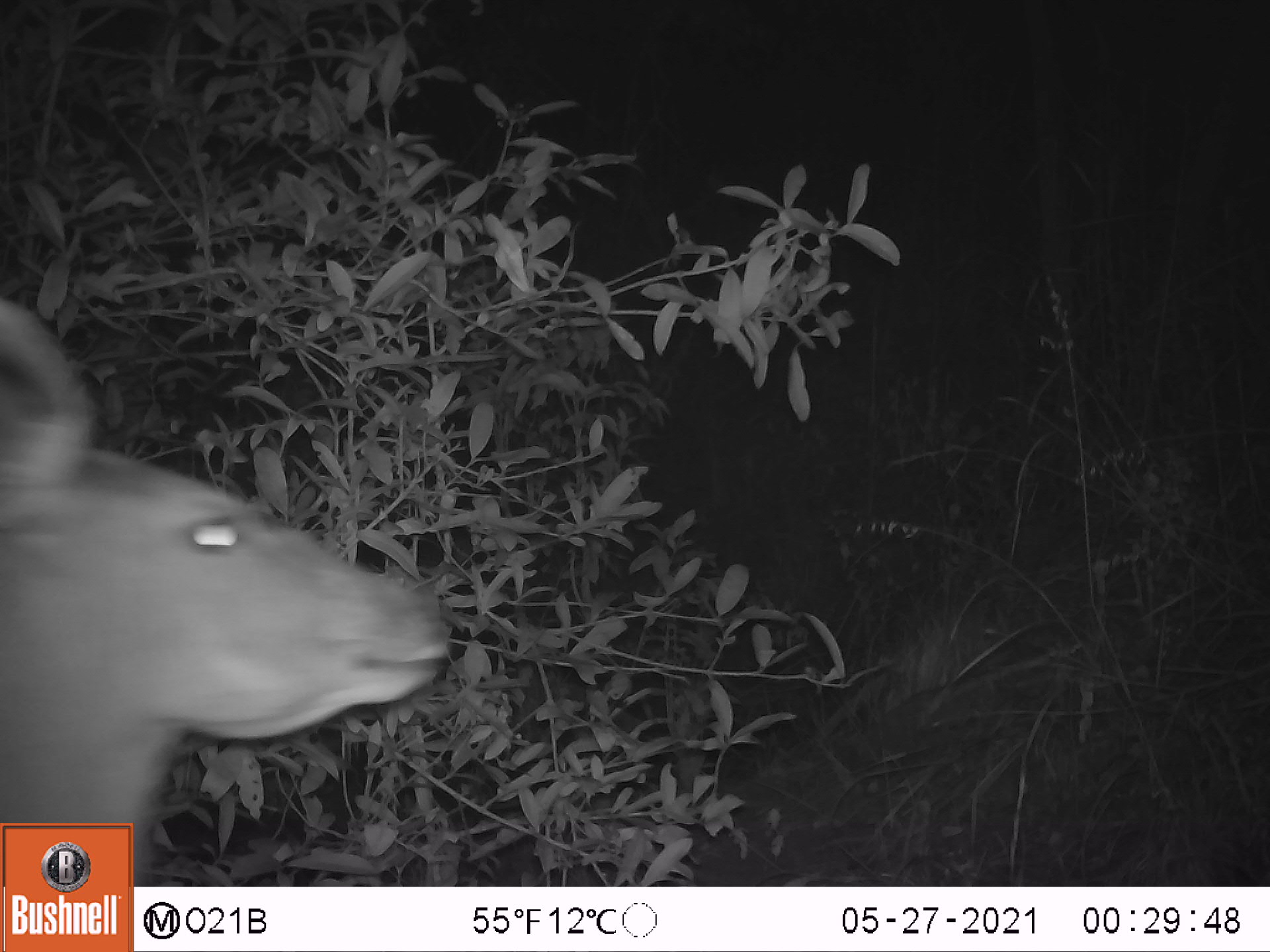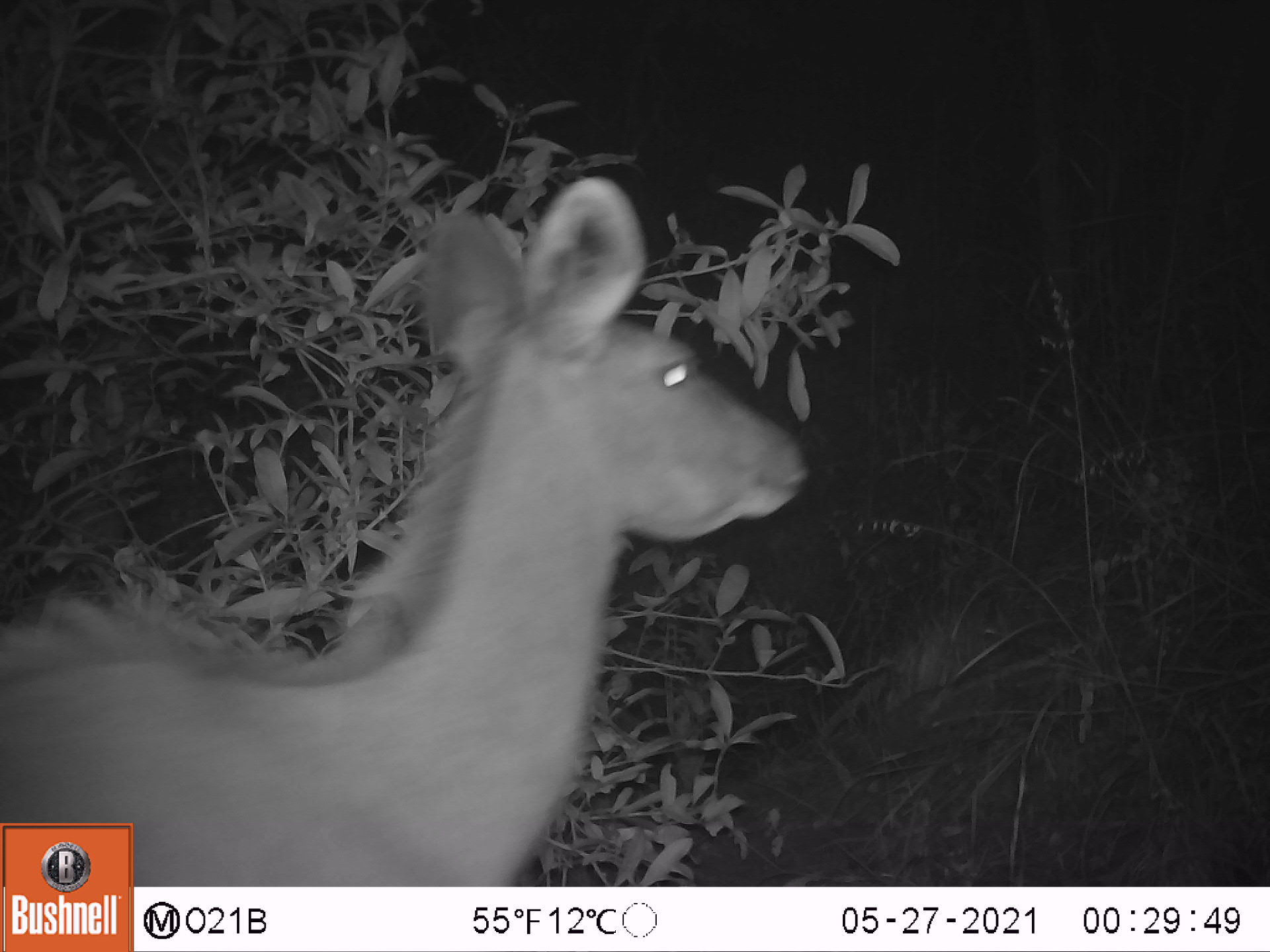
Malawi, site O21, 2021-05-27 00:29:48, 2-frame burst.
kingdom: Animalia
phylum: Chordata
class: Mammalia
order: Artiodactyla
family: Bovidae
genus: Kobus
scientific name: Kobus ellipsiprymnus ellipsiprymnus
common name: common waterbuck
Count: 1.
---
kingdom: Animalia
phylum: Chordata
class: Mammalia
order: Artiodactyla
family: Bovidae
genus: Tragelaphus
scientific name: Tragelaphus strepsiceros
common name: greater kudu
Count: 1.